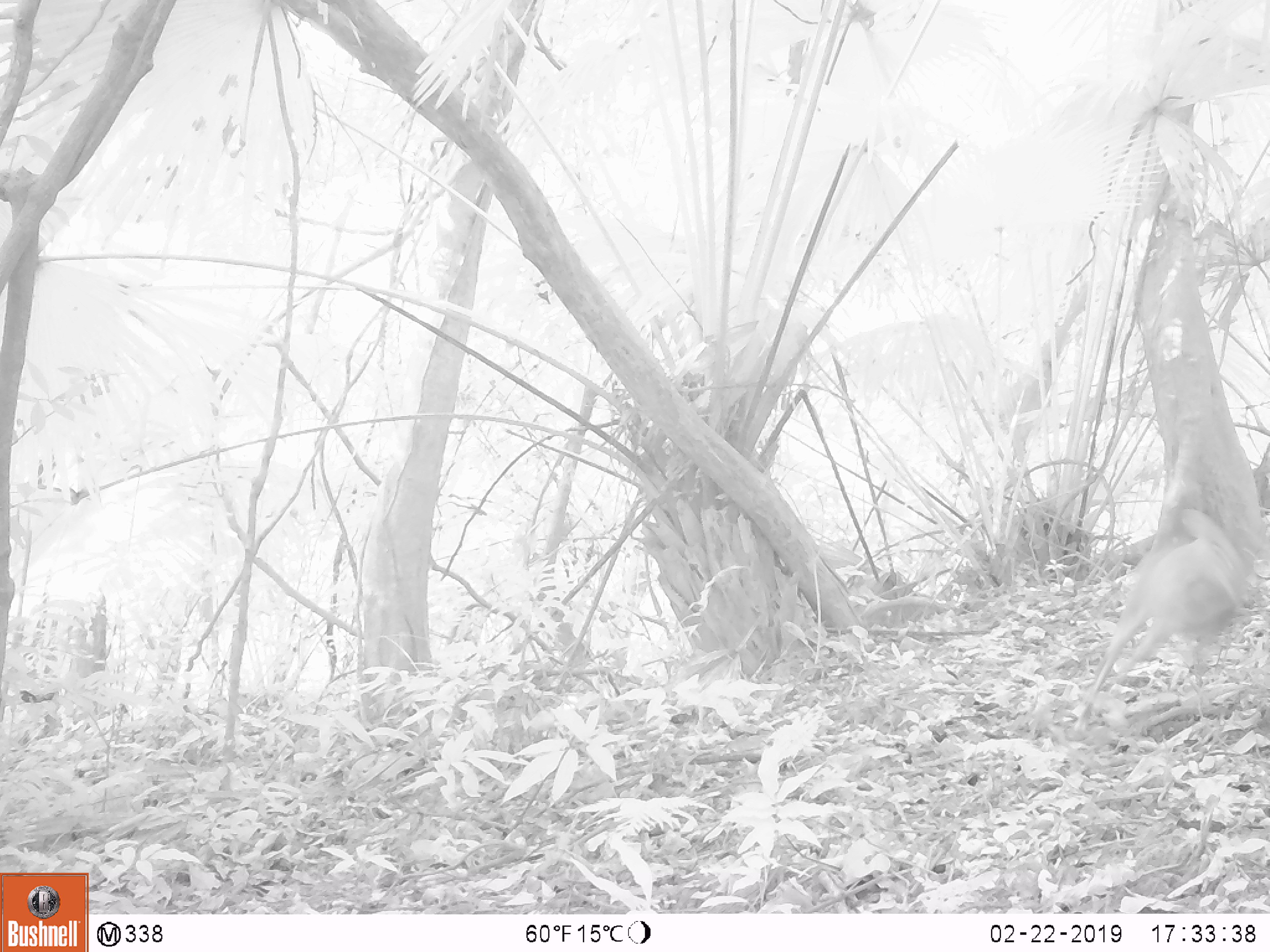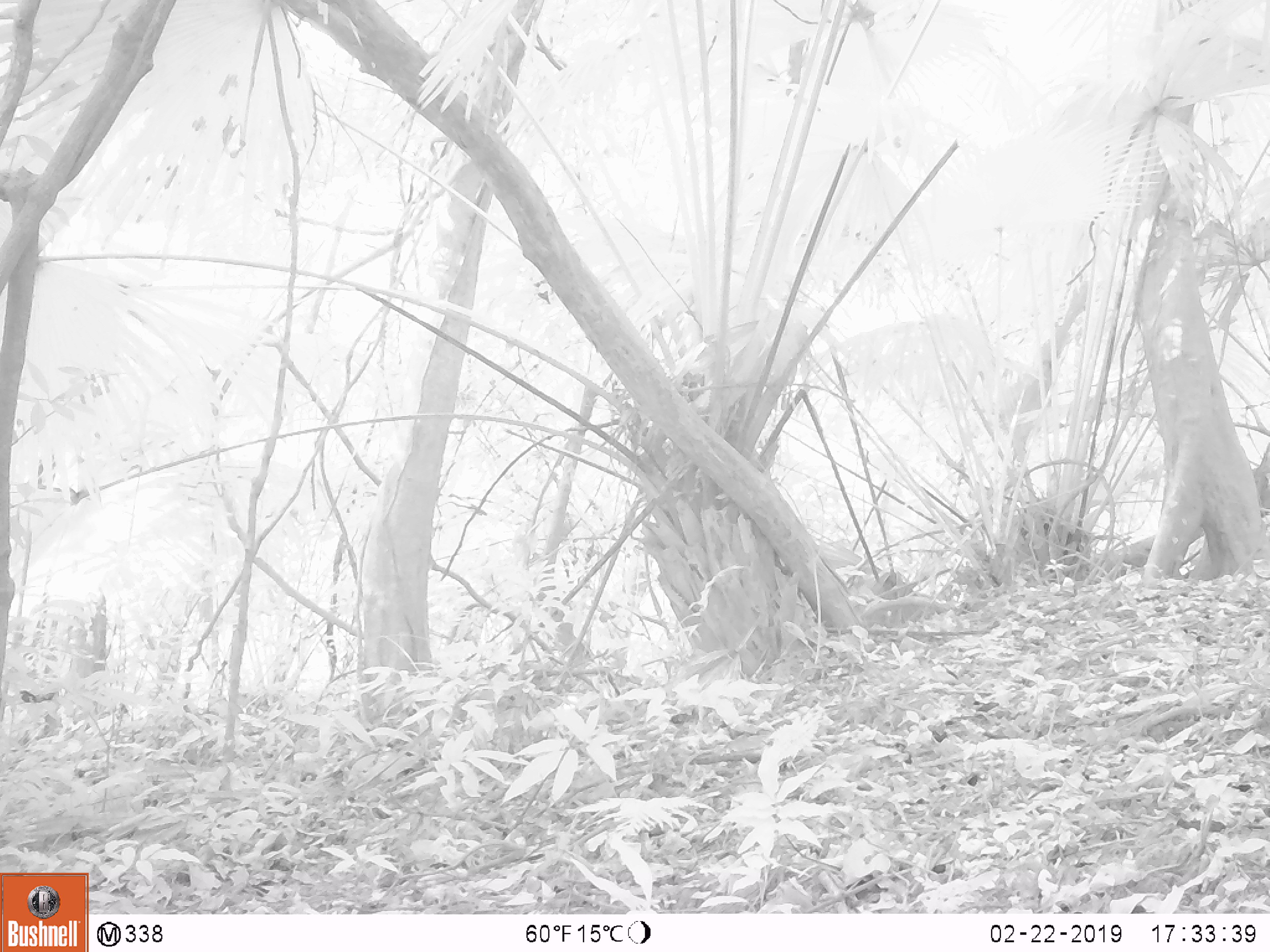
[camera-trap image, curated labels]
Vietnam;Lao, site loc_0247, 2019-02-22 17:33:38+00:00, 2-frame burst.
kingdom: Animalia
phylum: Chordata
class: Mammalia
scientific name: Laurasiatheria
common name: ungulate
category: unidentified ungulates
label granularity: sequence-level